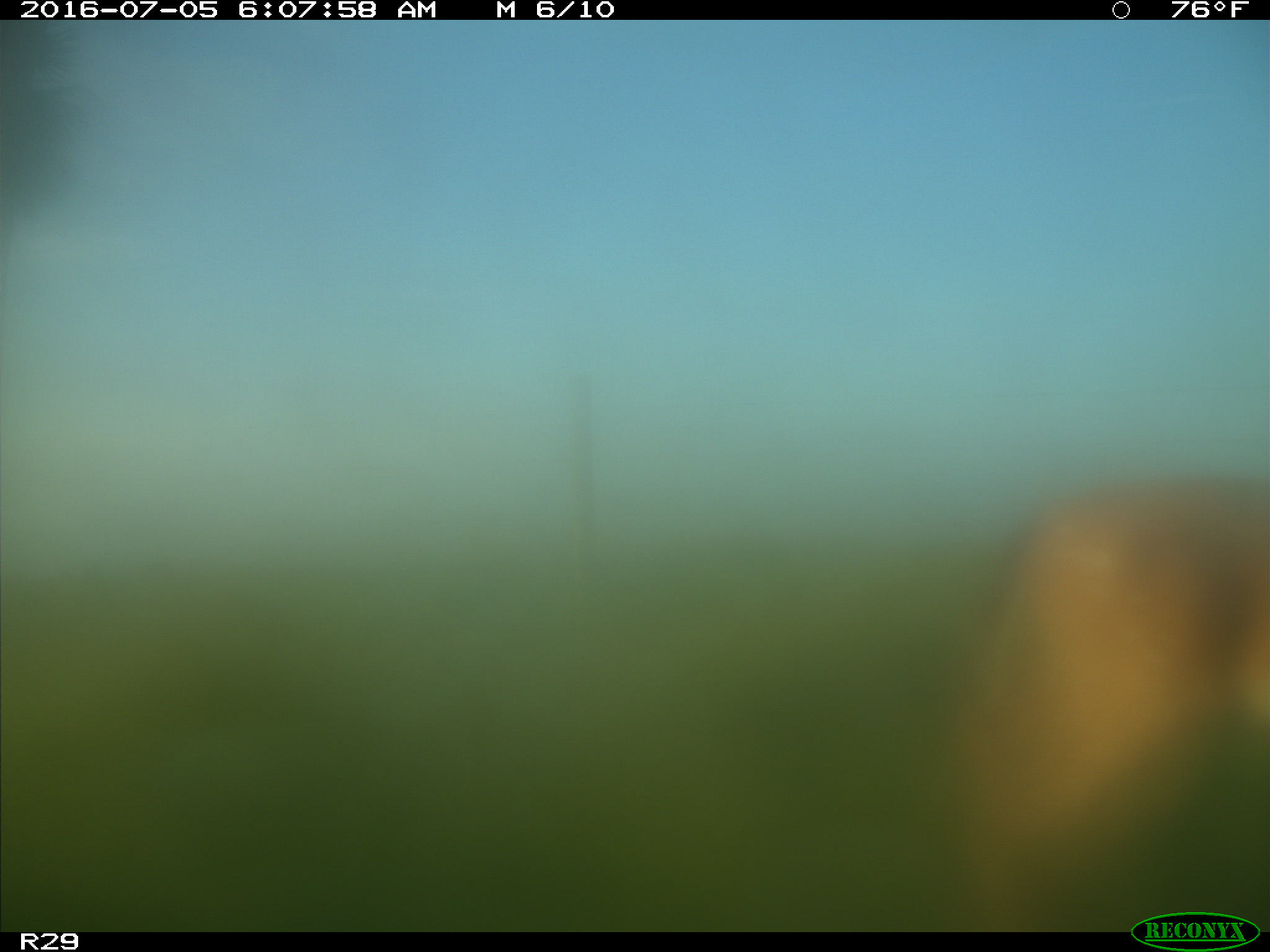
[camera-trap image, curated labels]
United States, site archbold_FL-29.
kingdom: Animalia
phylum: Chordata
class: Mammalia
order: Artiodactyla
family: Cervidae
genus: Odocoileus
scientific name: Odocoileus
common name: deer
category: unidentified deer